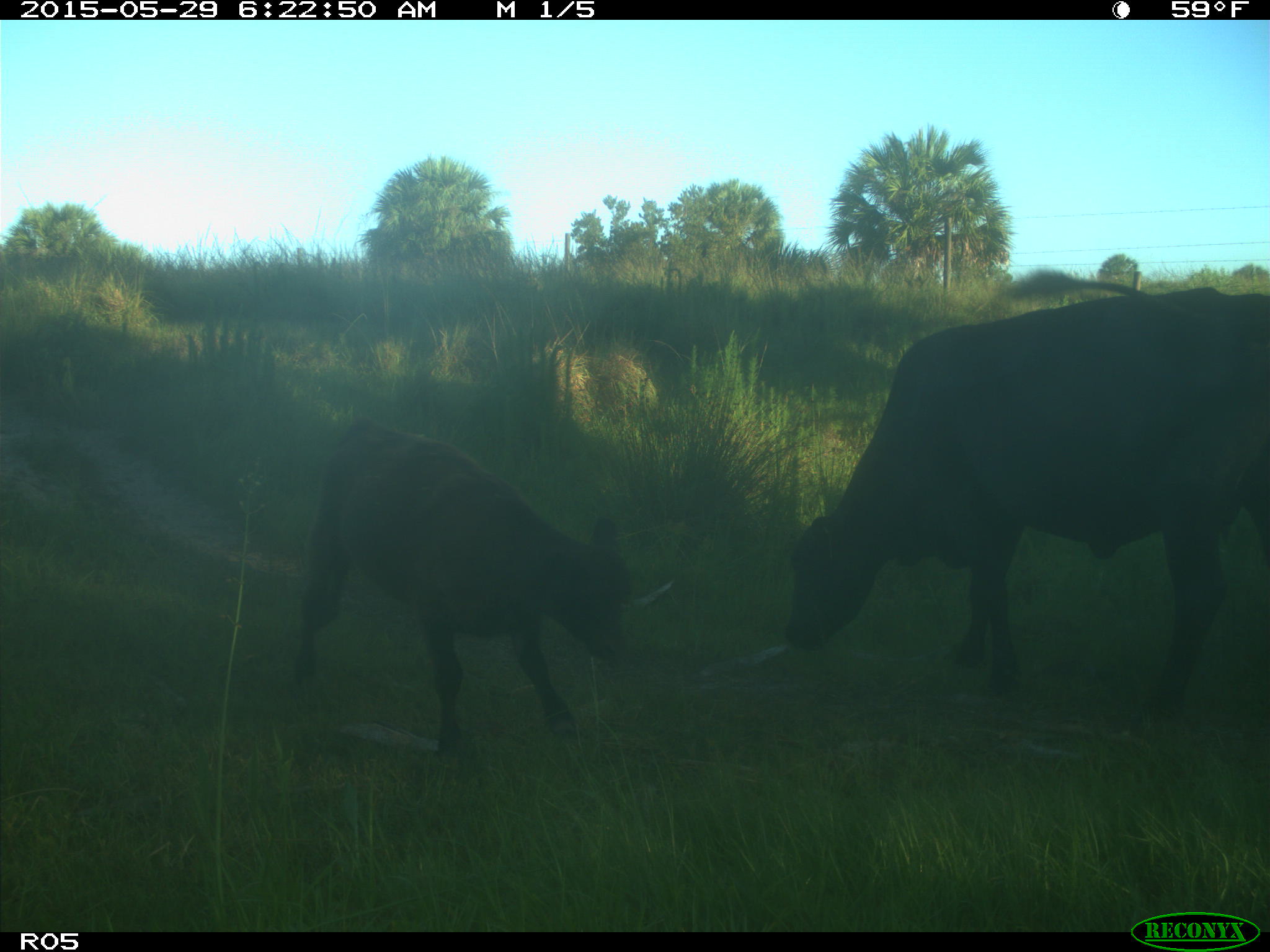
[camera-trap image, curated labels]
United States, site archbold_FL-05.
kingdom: Animalia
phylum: Chordata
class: Mammalia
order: Artiodactyla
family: Bovidae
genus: Bos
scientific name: Bos taurus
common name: domestic cow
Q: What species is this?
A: Bos taurus (domestic cow).